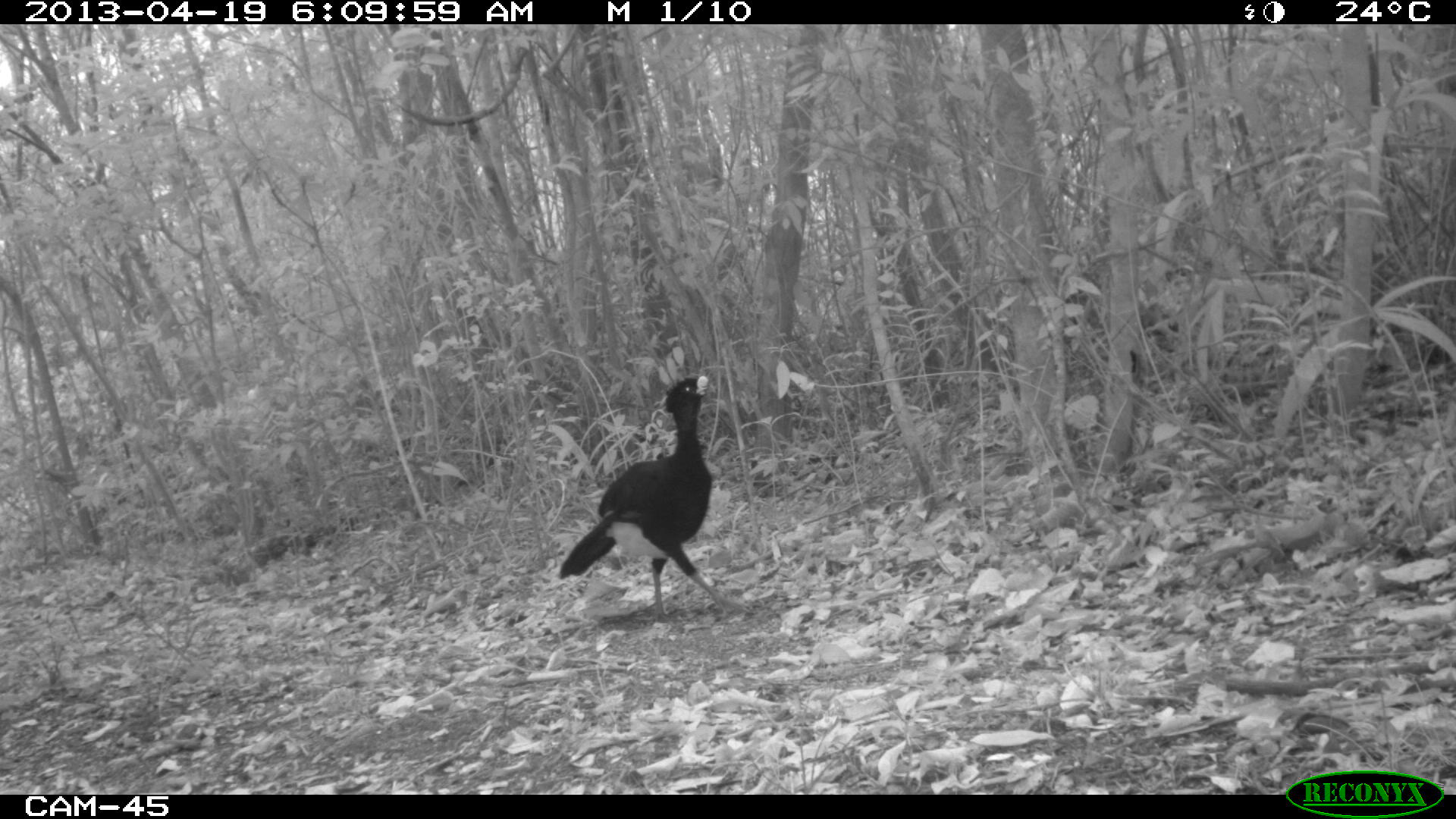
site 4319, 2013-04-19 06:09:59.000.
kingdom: Animalia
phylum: Chordata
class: Aves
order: Galliformes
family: Cracidae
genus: Crax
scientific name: Crax rubra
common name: great curassow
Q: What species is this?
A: Crax rubra (great curassow).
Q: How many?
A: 1.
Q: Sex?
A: Male.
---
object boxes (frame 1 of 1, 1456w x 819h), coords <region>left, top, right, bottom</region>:
crax rubra: <region>558, 374, 761, 627</region>